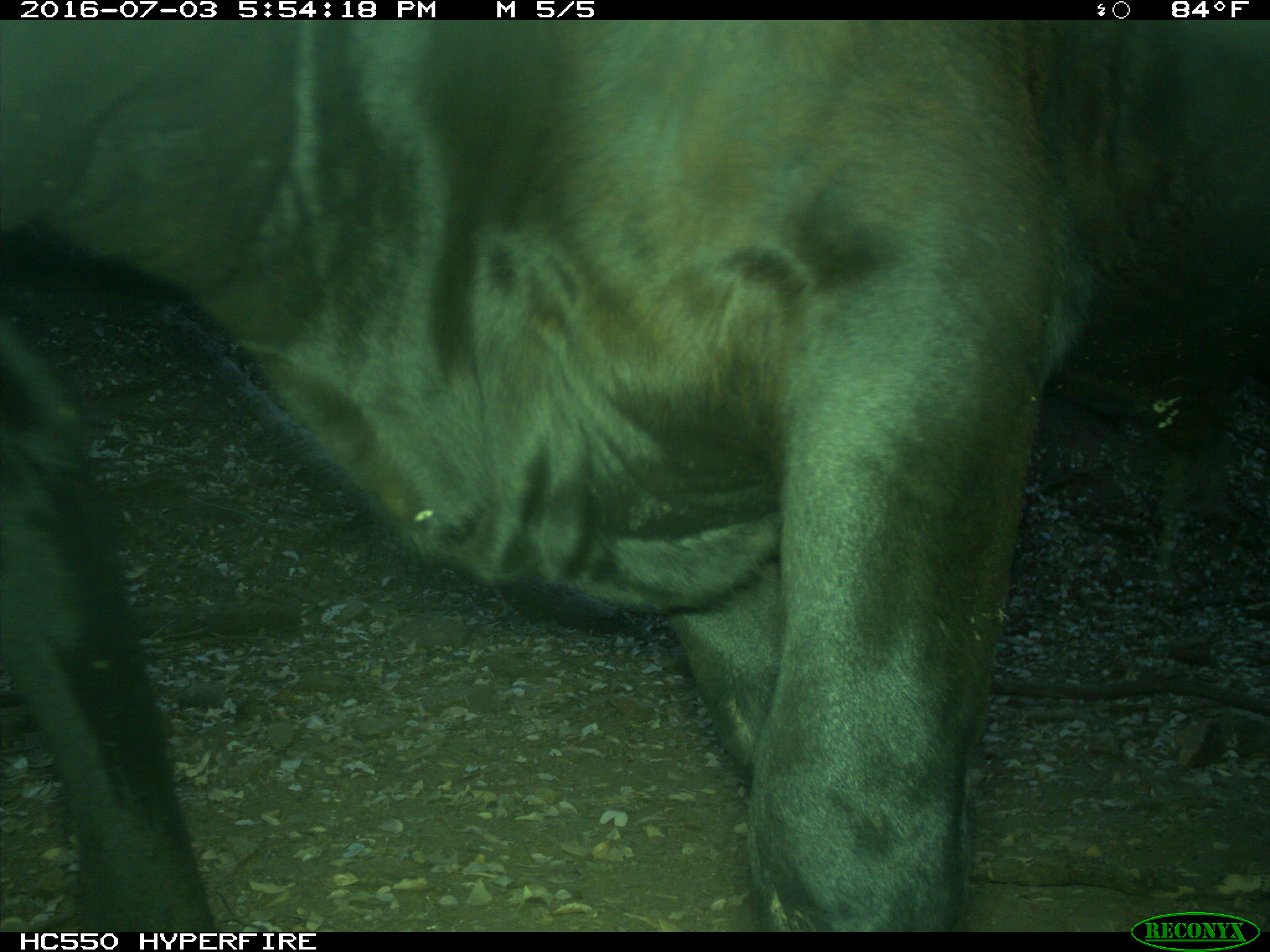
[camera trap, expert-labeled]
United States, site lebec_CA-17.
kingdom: Animalia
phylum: Chordata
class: Mammalia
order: Artiodactyla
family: Bovidae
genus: Bos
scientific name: Bos taurus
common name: domestic cow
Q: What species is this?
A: Bos taurus (domestic cow).